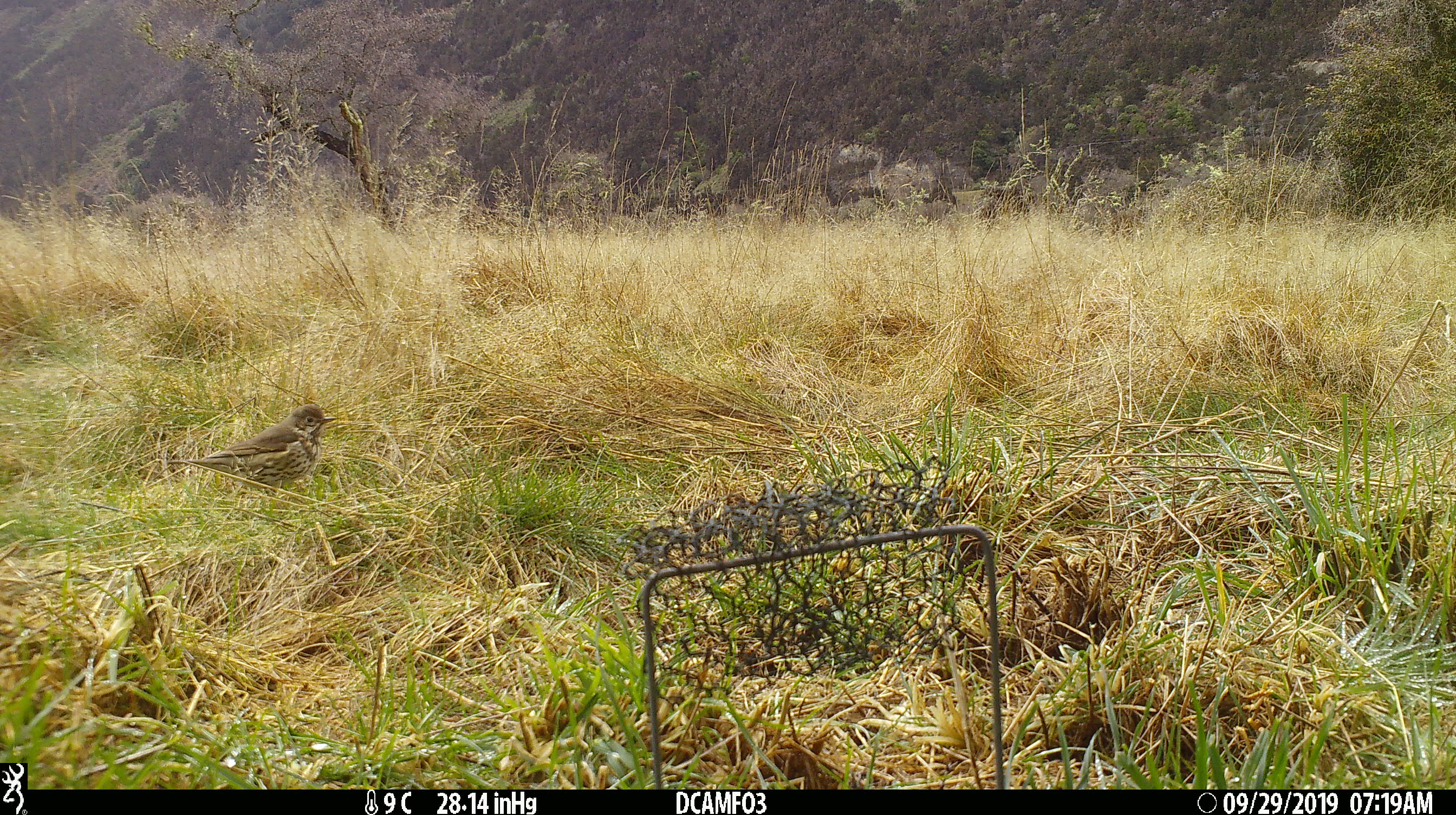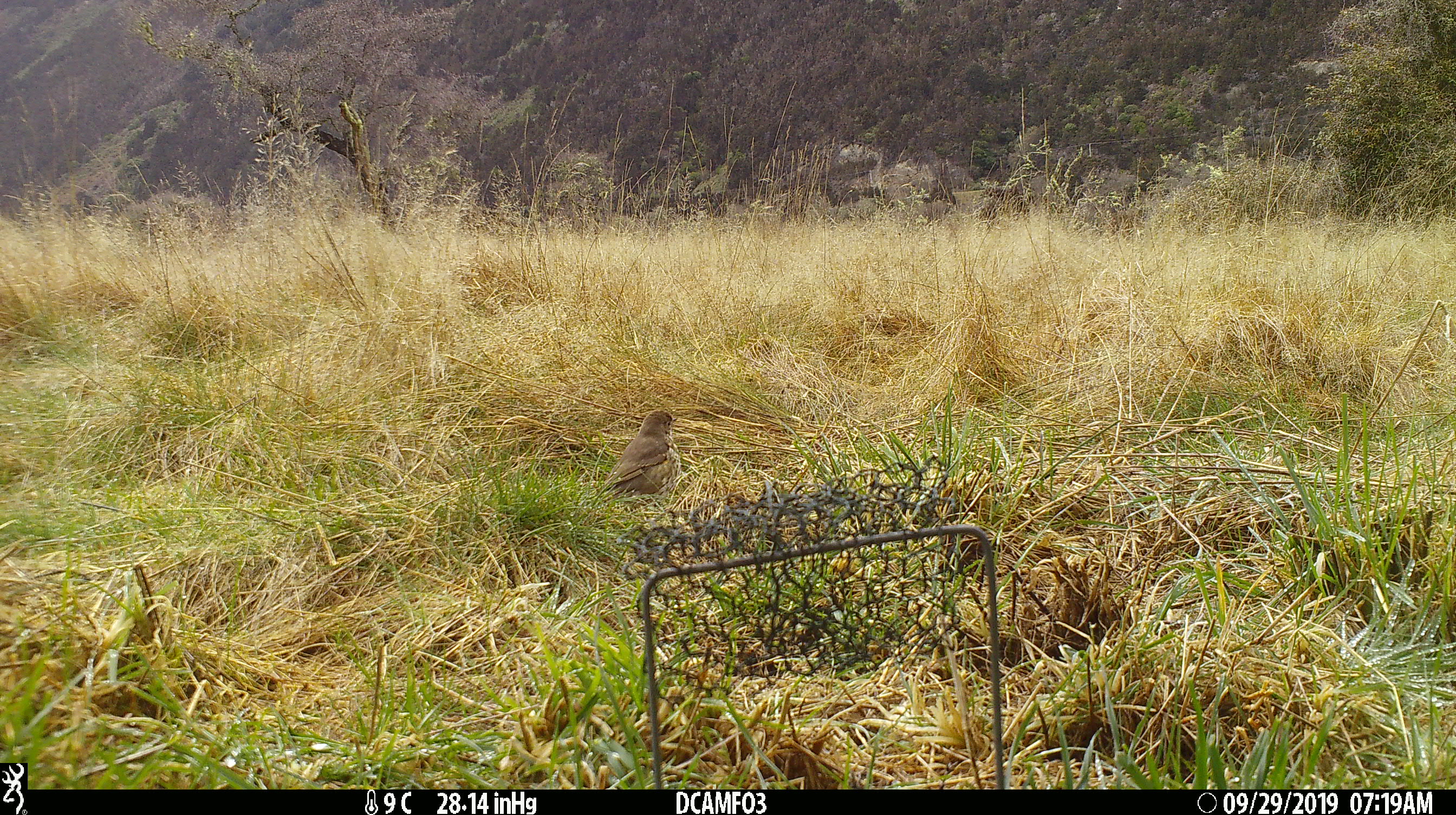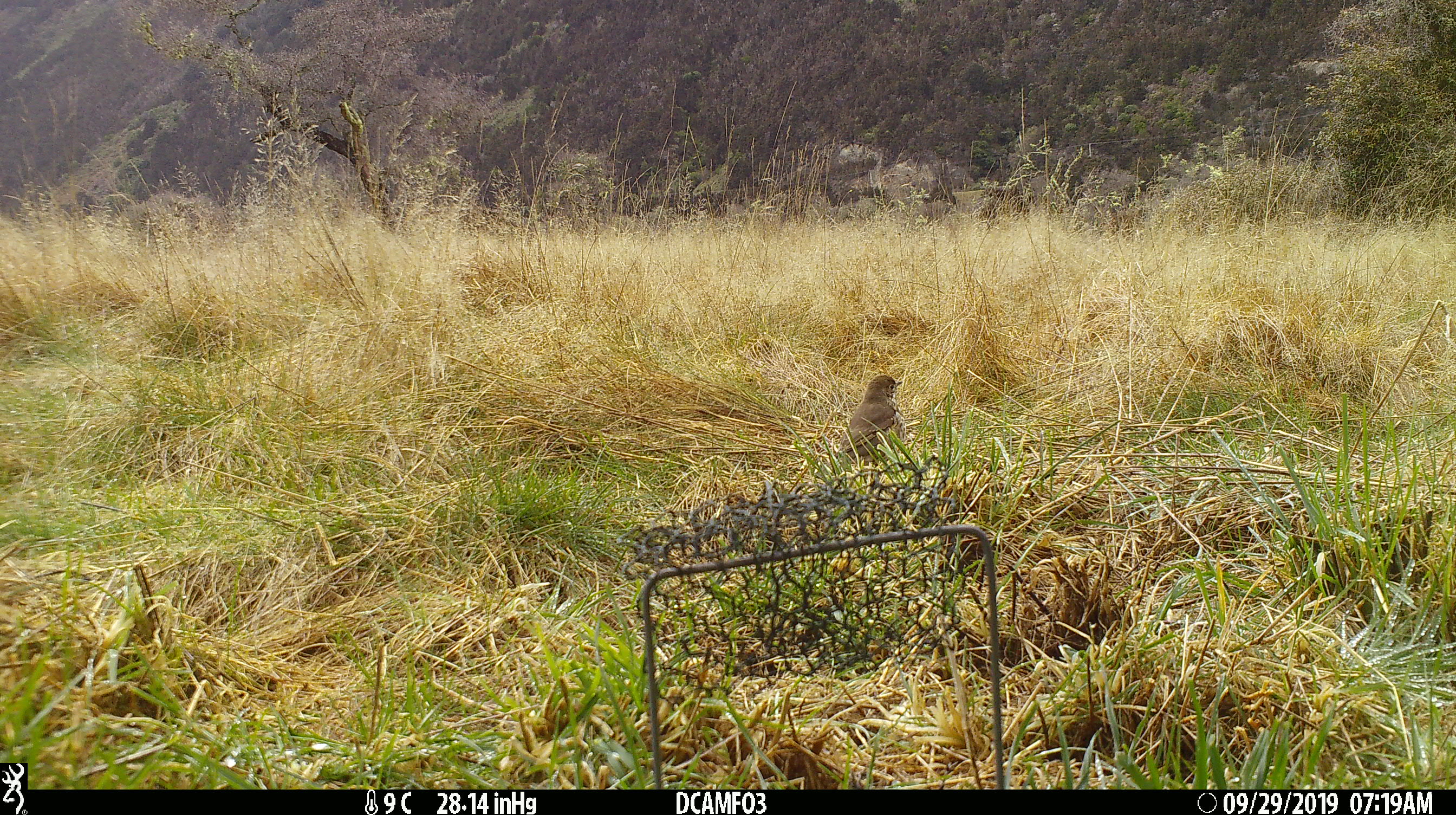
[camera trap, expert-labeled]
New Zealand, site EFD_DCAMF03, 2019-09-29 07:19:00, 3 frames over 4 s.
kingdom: Animalia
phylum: Chordata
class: Aves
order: Passeriformes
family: Turdidae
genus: Turdus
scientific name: Turdus philomelos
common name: song thrush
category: thrush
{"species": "thrush (song thrush) (Turdus philomelos)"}